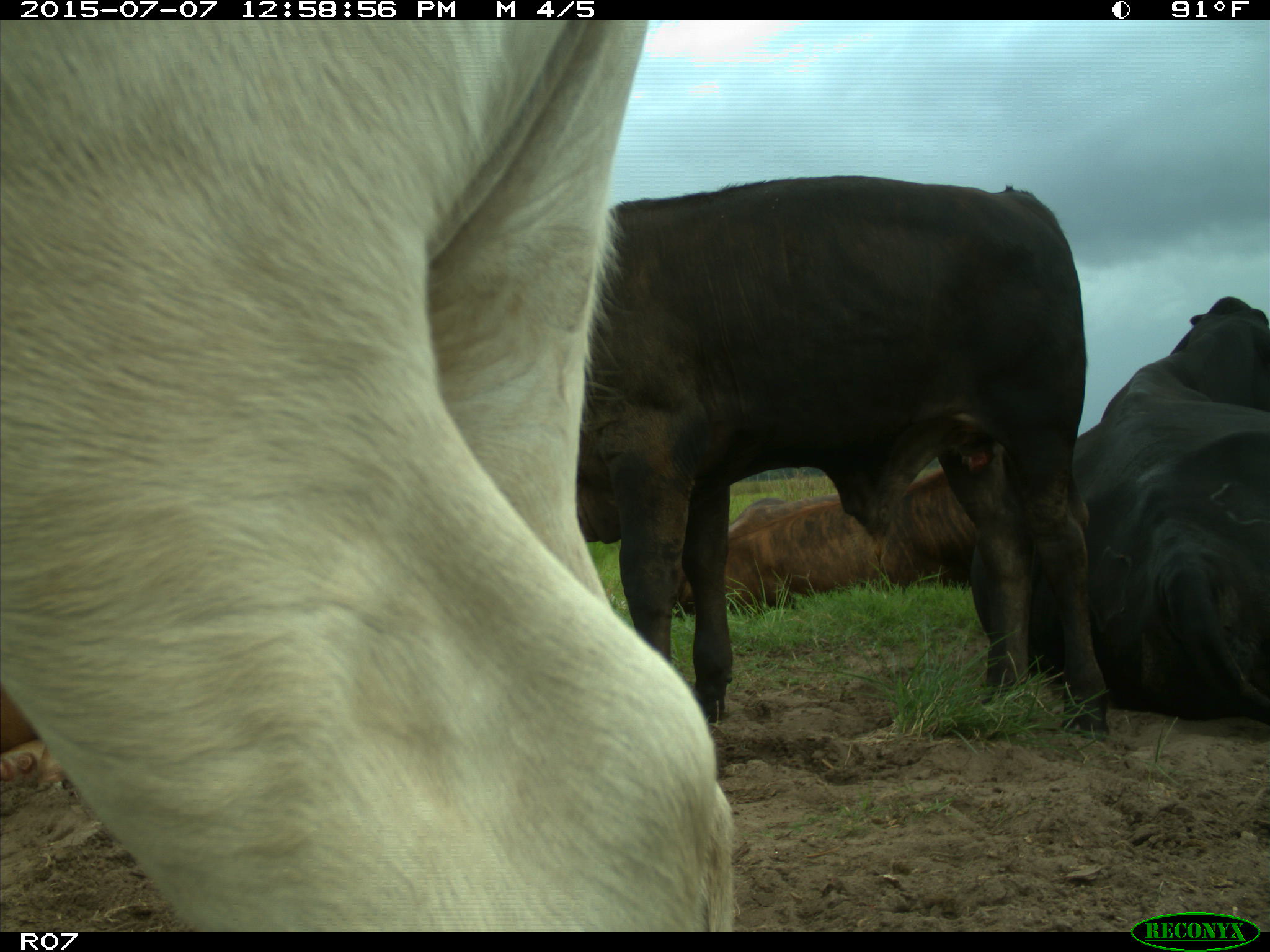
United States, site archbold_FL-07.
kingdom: Animalia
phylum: Chordata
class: Mammalia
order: Artiodactyla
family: Bovidae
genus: Bos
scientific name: Bos taurus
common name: domestic cow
Bos taurus (domestic cow).